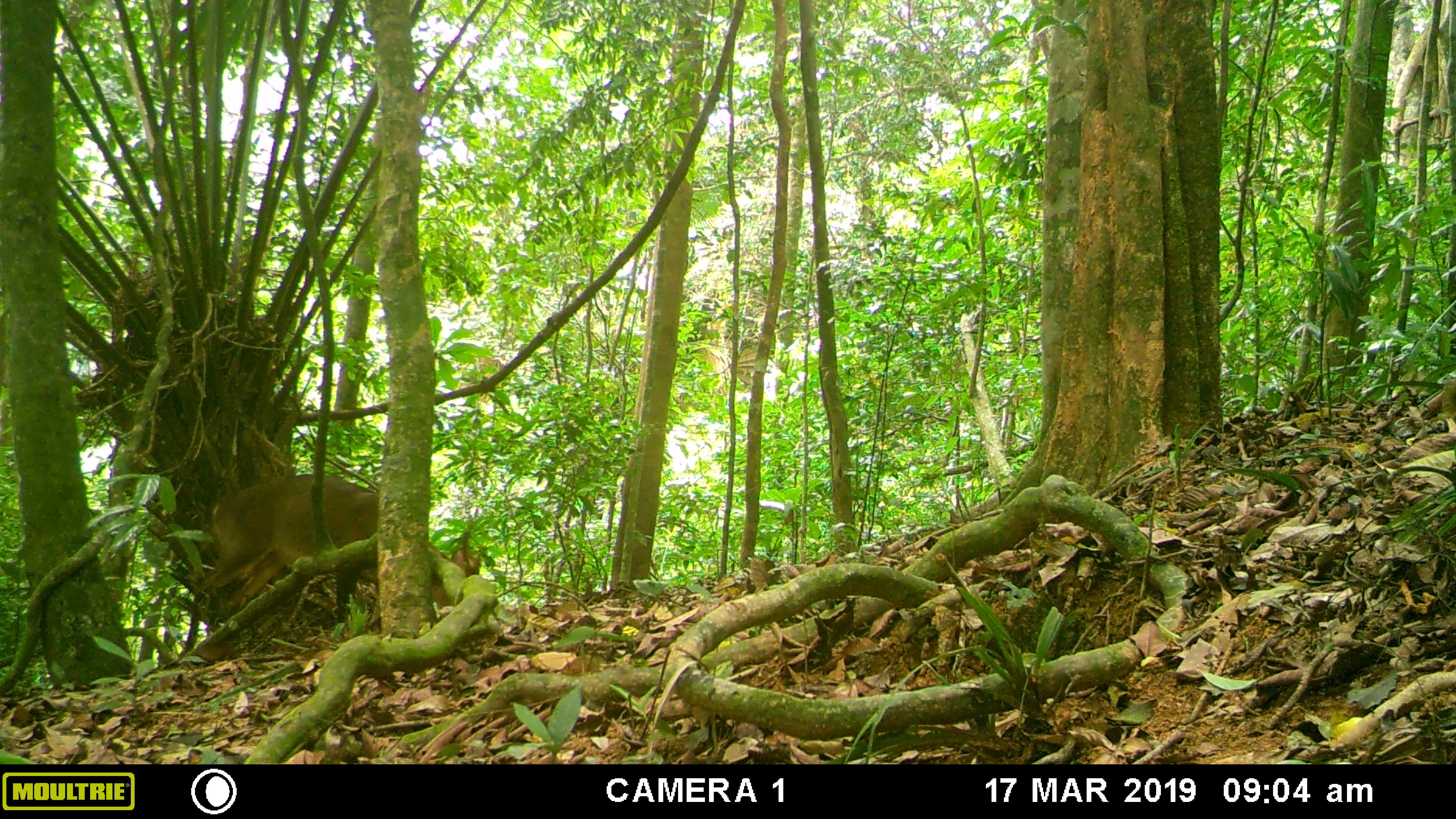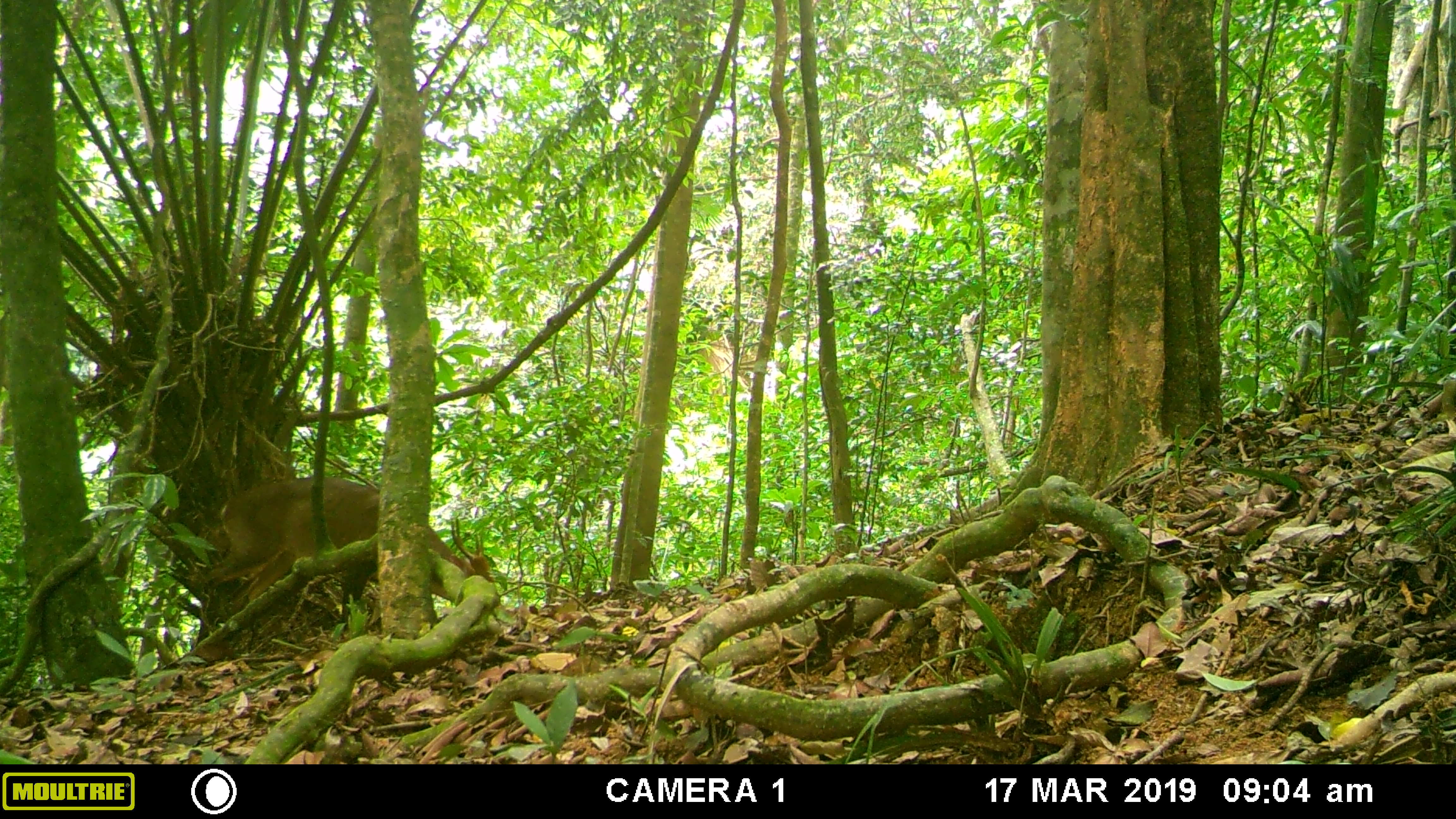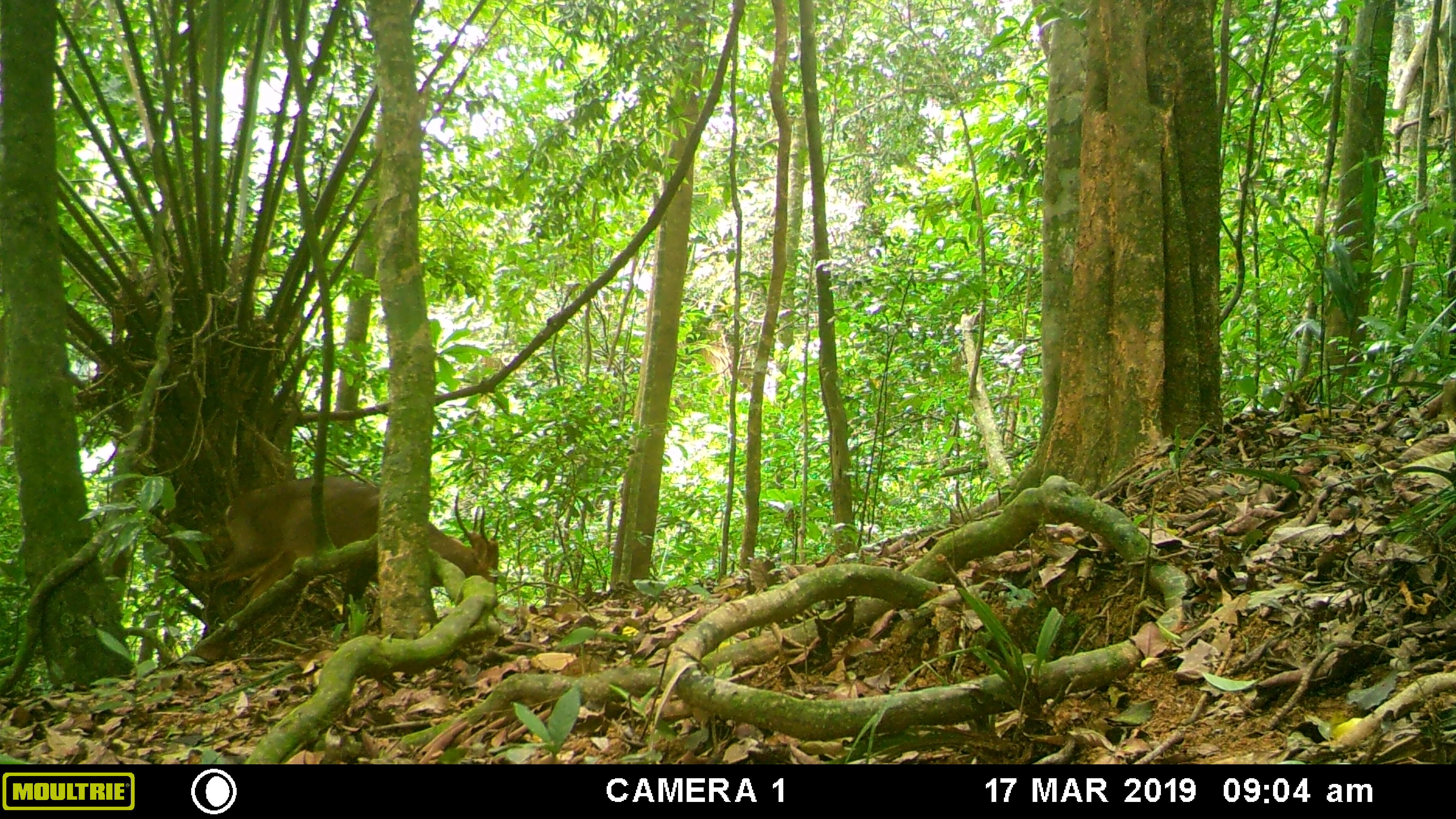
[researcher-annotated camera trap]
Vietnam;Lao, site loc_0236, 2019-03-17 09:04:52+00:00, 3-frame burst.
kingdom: Animalia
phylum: Chordata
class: Mammalia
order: Artiodactyla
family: Cervidae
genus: Muntiacus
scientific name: Muntiacus vuquangensis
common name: large-antlered muntjac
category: large antlered muntjac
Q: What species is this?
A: Large antlered muntjac (large-antlered muntjac) (Muntiacus vuquangensis).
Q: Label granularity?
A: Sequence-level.